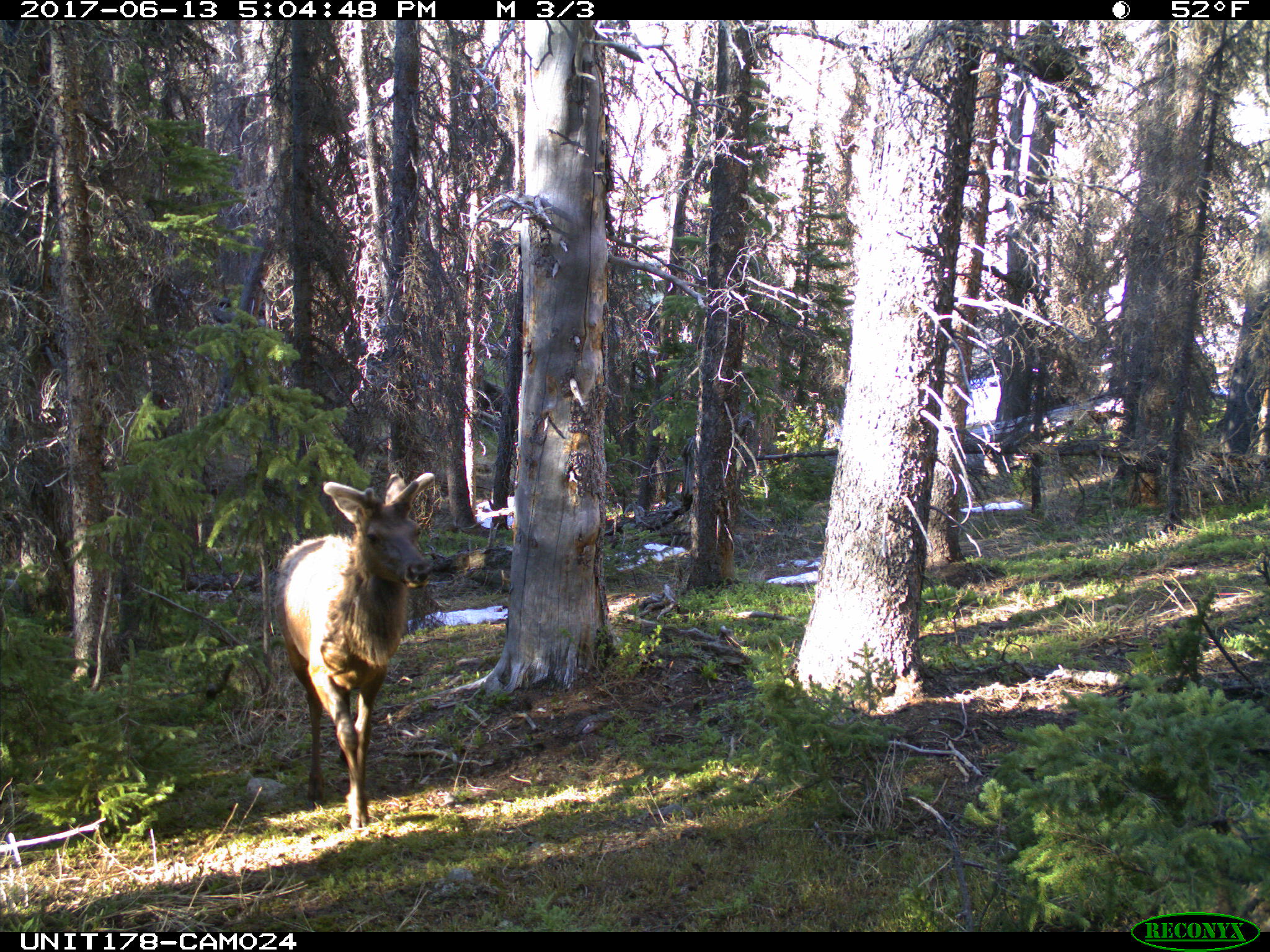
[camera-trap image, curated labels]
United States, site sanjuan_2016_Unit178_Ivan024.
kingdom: Animalia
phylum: Chordata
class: Mammalia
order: Artiodactyla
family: Cervidae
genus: Cervus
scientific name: Cervus elaphus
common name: red deer